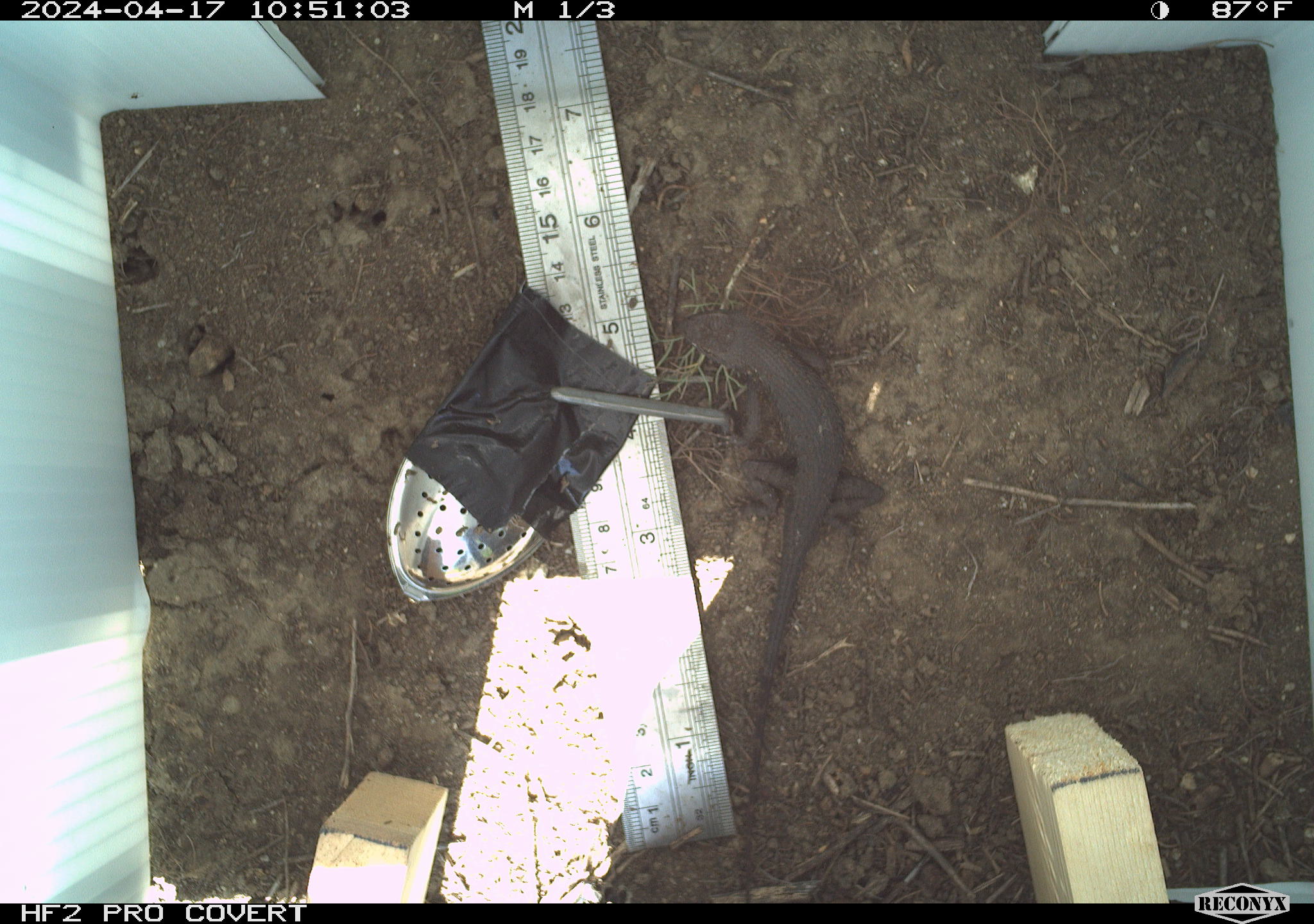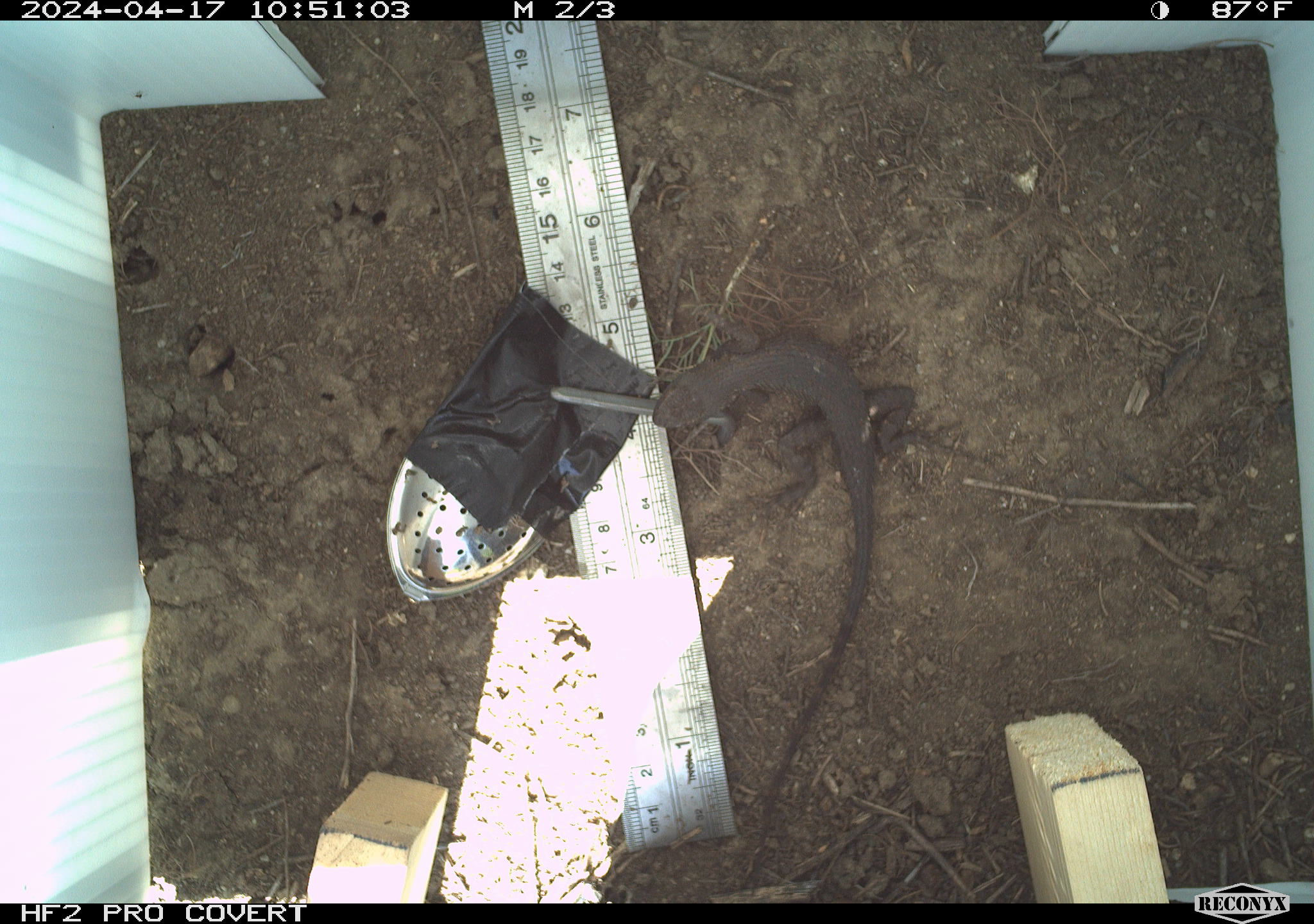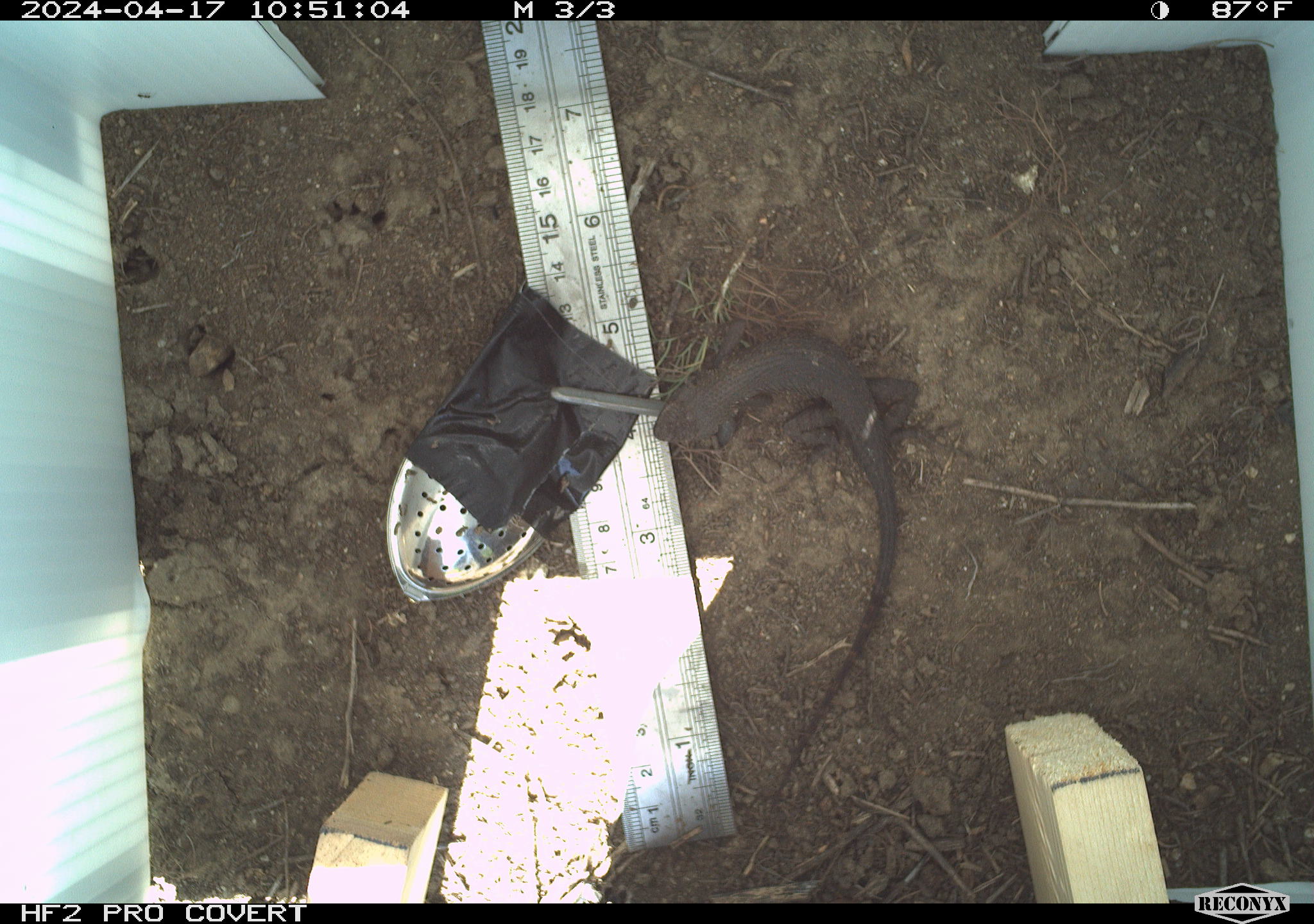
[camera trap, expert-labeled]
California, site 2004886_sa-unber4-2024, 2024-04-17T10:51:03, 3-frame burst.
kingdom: Animalia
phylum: Chordata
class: Reptilia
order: Squamata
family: Phrynosomatidae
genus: Sceloporus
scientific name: Sceloporus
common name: spiny lizards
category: sceloporus species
Sceloporus species (spiny lizards) (Sceloporus).